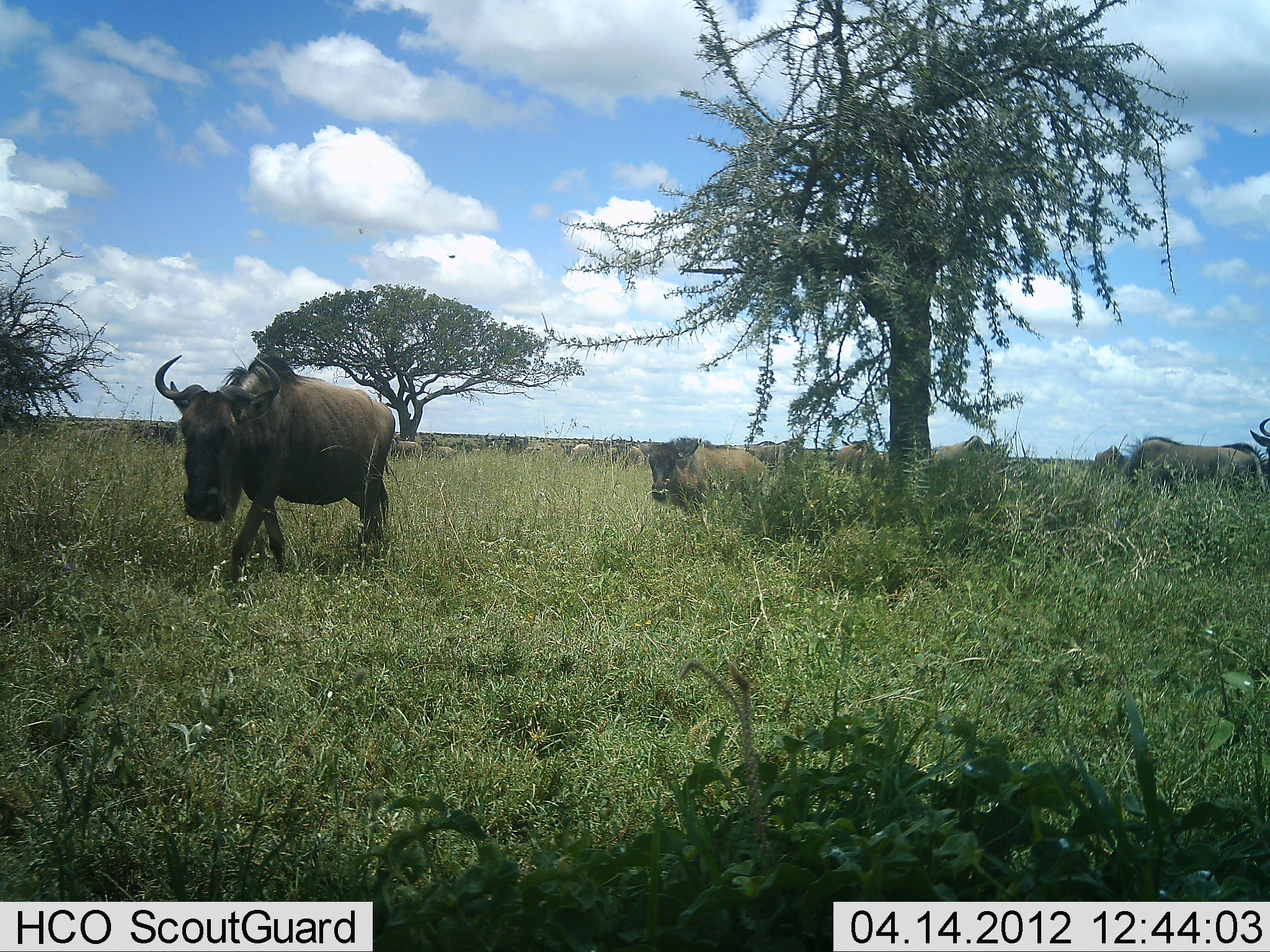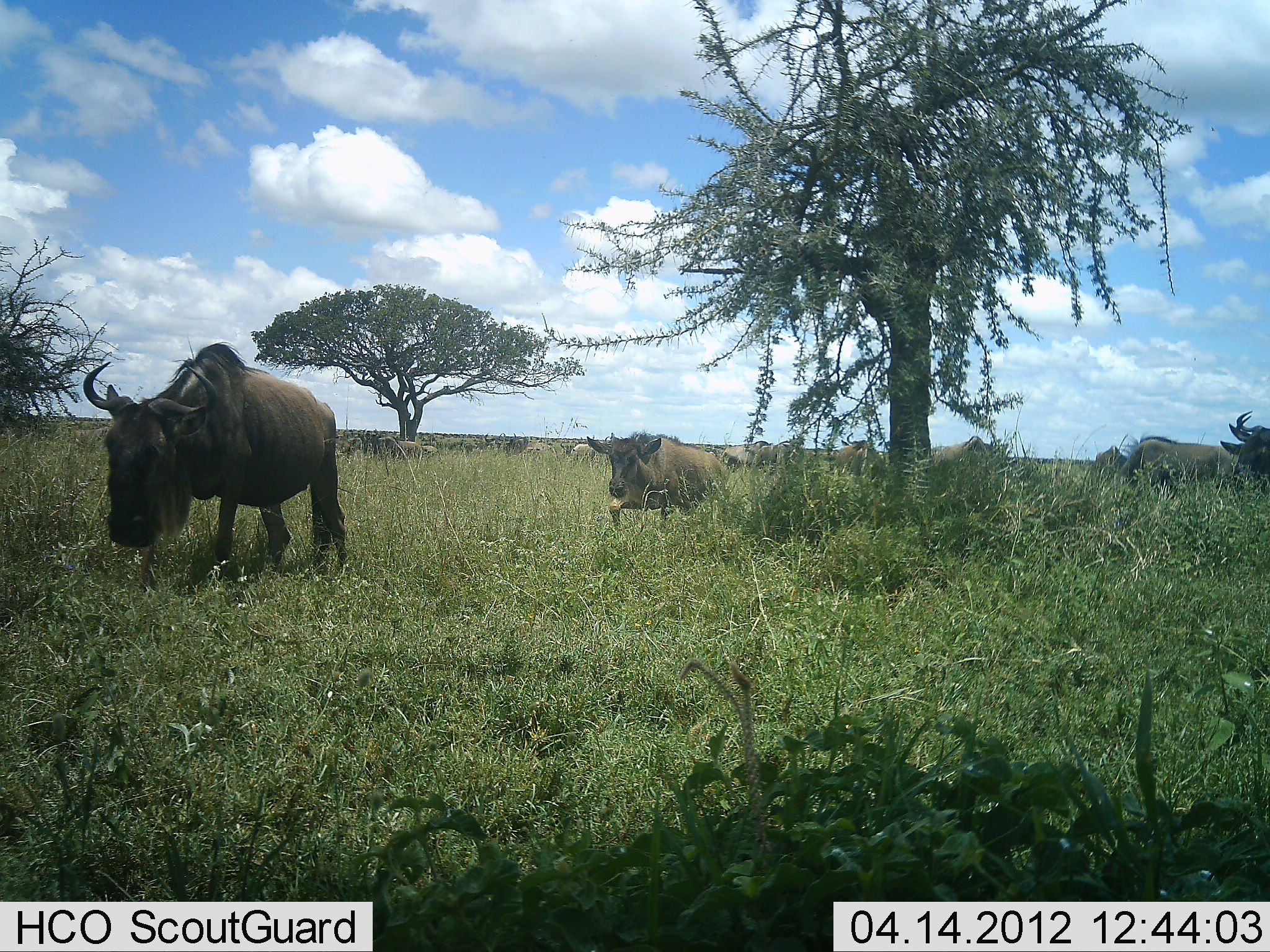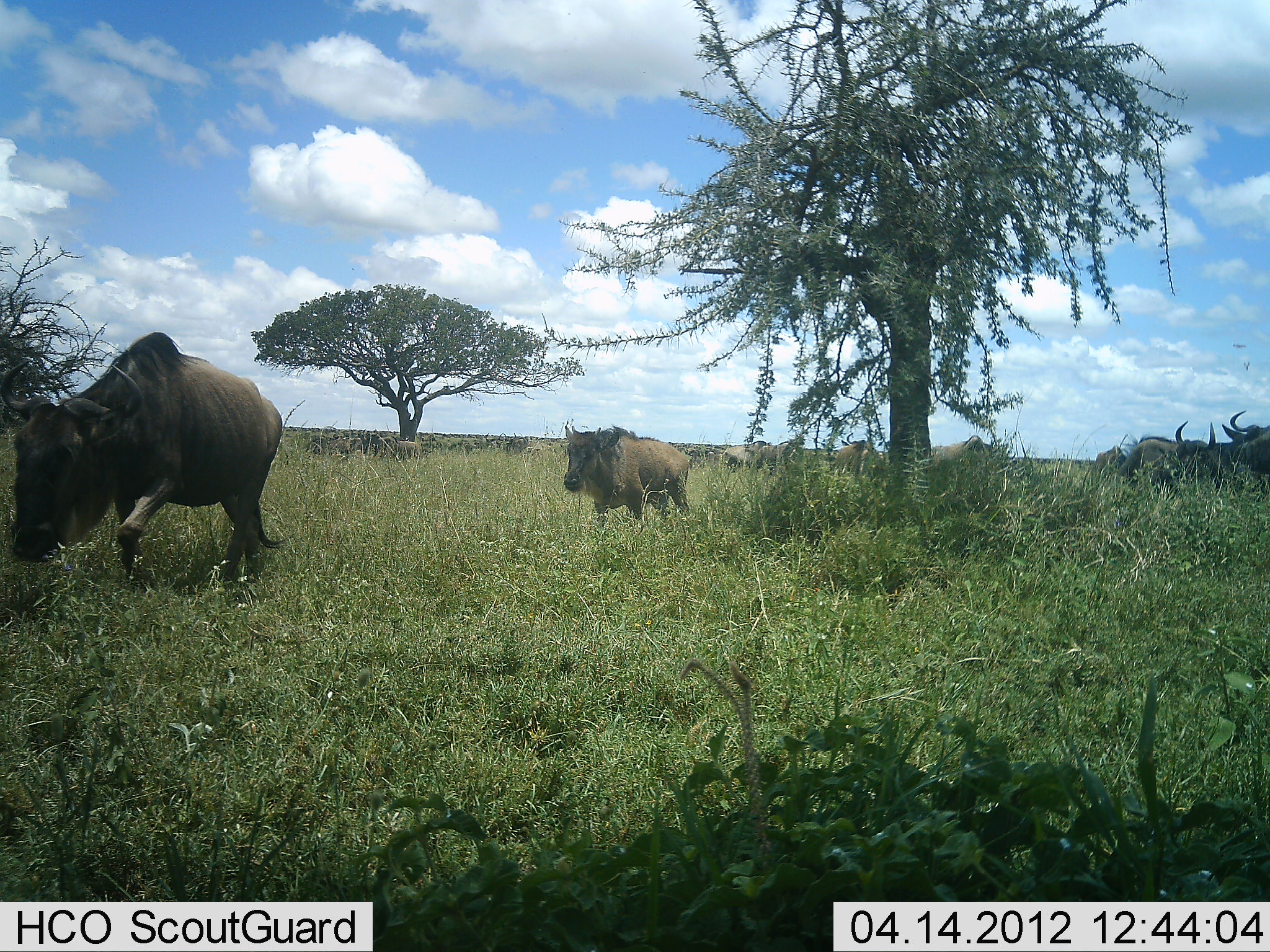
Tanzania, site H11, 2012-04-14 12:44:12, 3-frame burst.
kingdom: Animalia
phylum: Chordata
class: Mammalia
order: Artiodactyla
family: Bovidae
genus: Connochaetes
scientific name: Connochaetes taurinus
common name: blue wildebeest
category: wildebeest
Wildebeest (blue wildebeest) (Connochaetes taurinus), count 11-50. Behavior (volunteer vote fractions): standing 55%, resting 0%, moving 100%, interacting 0%. Young present (vote fraction): 20%. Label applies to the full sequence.